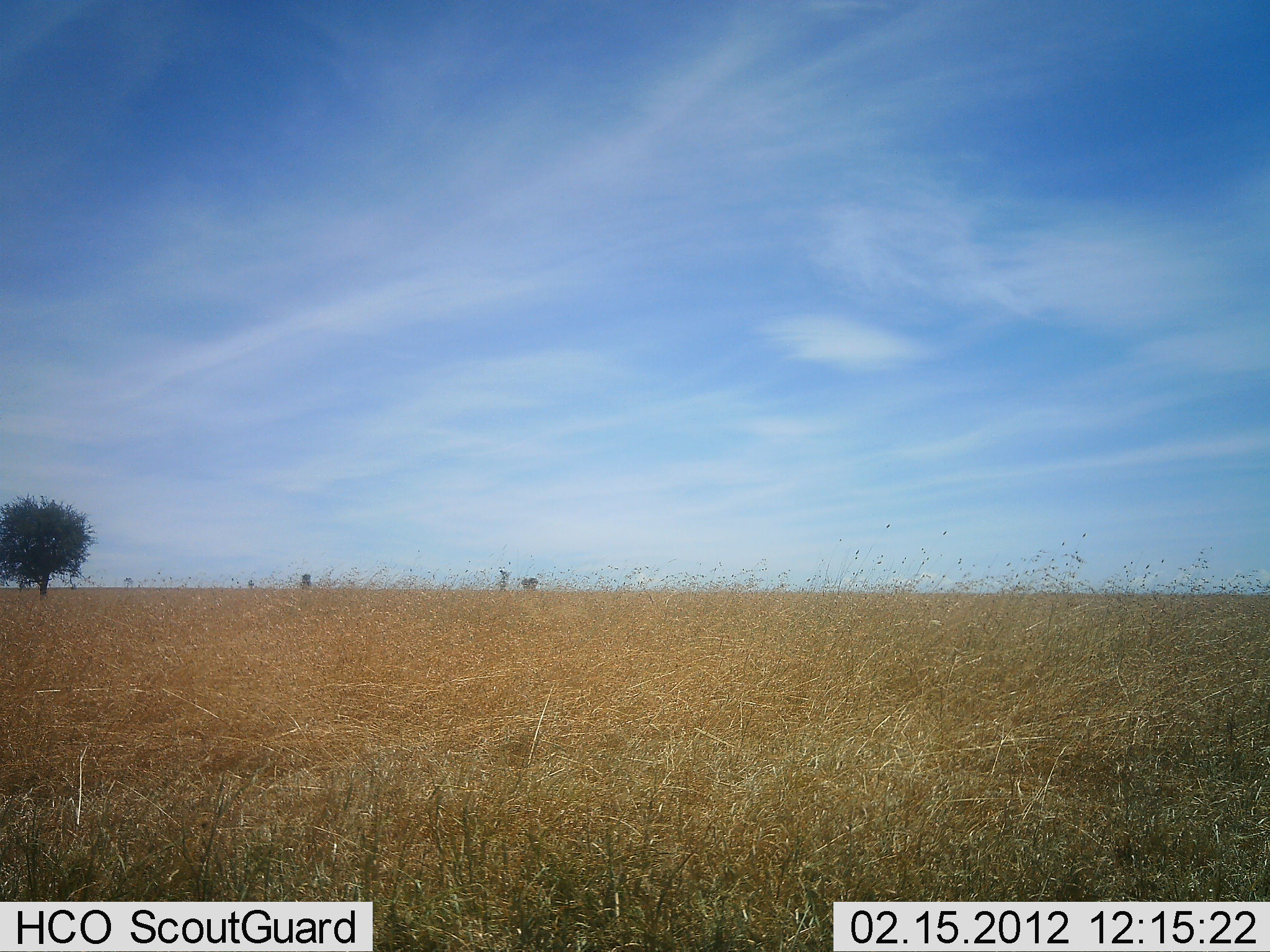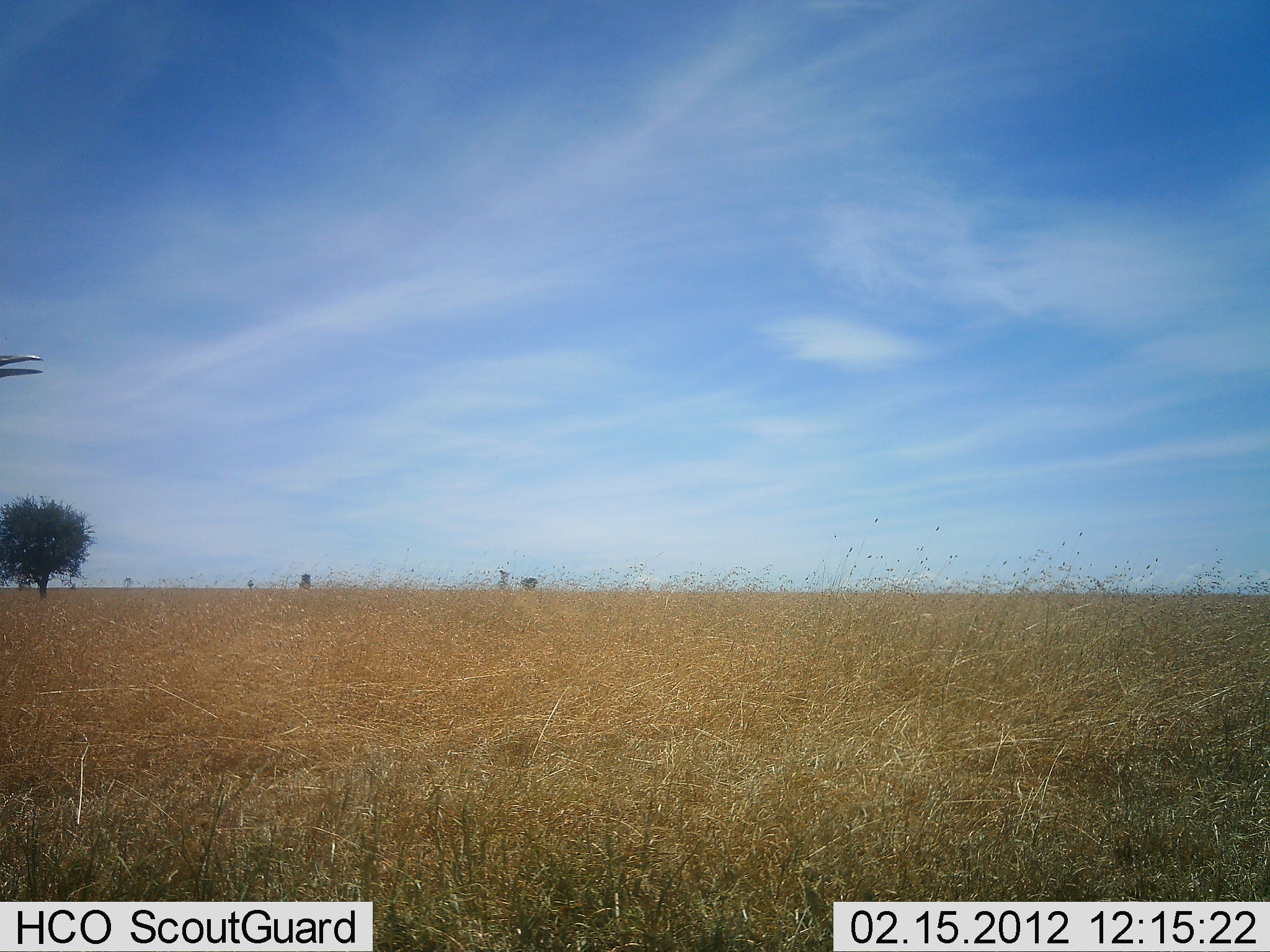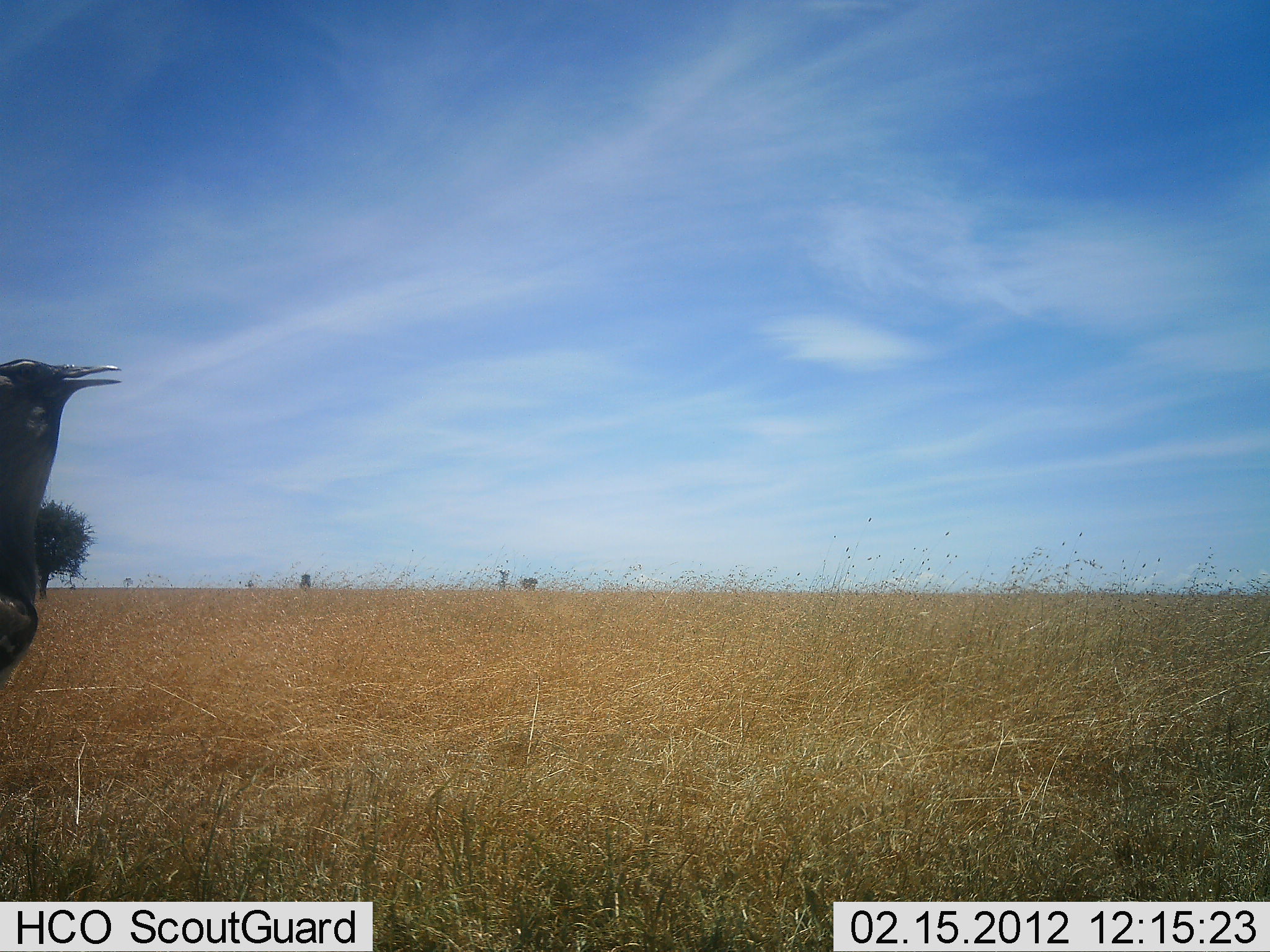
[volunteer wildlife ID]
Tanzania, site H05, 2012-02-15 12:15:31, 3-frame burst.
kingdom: Animalia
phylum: Chordata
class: Aves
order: Otidiformes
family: Otididae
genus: Ardeotis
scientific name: Ardeotis kori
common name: kori bustard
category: koribustard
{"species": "koribustard (kori bustard) (Ardeotis kori)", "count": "1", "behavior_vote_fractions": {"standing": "33%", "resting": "0%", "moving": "67%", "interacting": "0%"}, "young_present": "0%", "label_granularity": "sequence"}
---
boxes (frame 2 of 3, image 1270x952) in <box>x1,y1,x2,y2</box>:
animal: <box>0,355,44,378</box>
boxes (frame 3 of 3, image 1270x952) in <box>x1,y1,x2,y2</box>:
animal: <box>0,359,122,682</box>